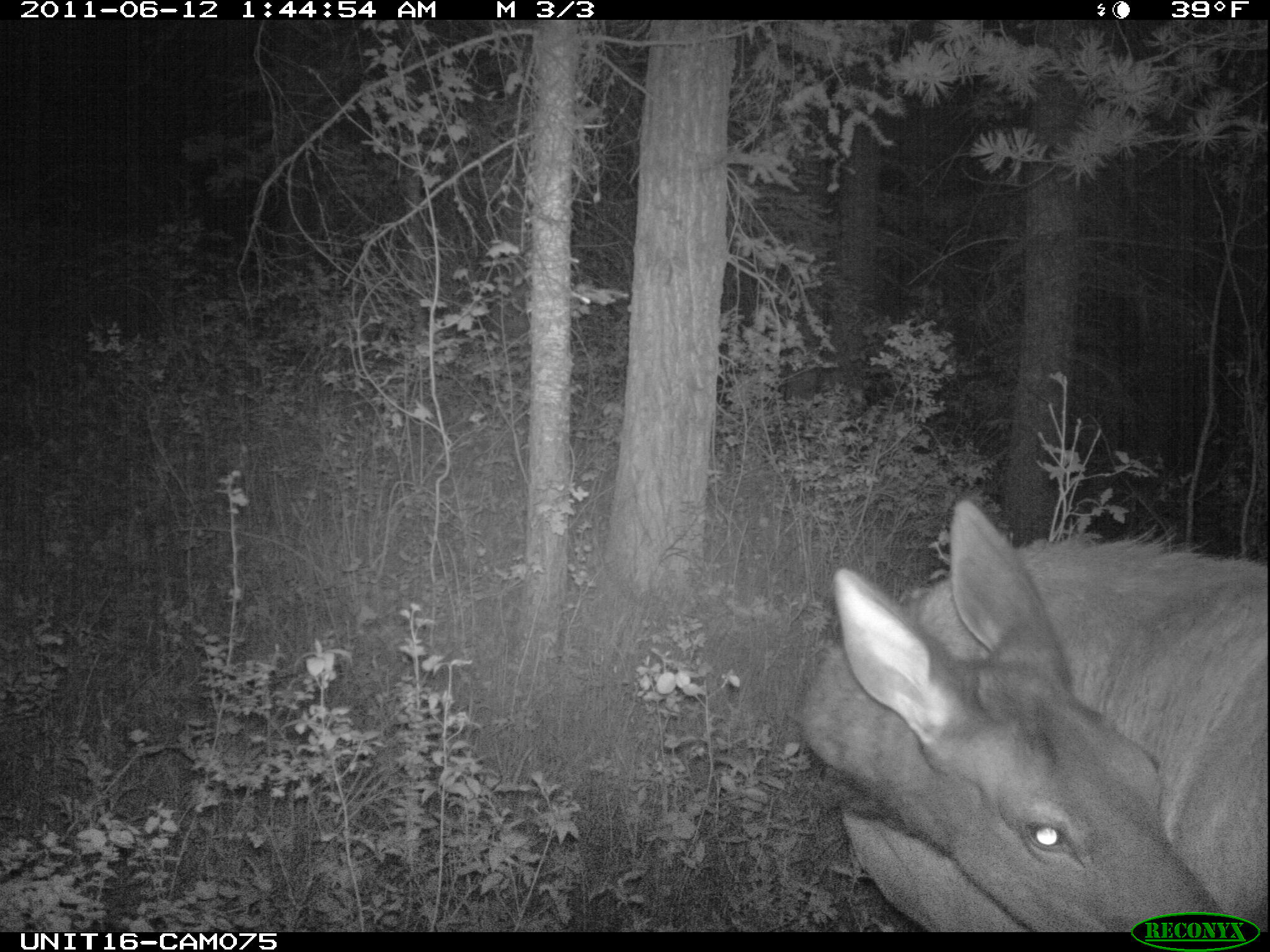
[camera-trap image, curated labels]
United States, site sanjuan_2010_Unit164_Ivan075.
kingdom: Animalia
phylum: Chordata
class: Mammalia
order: Artiodactyla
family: Cervidae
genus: Cervus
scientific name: Cervus elaphus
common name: red deer